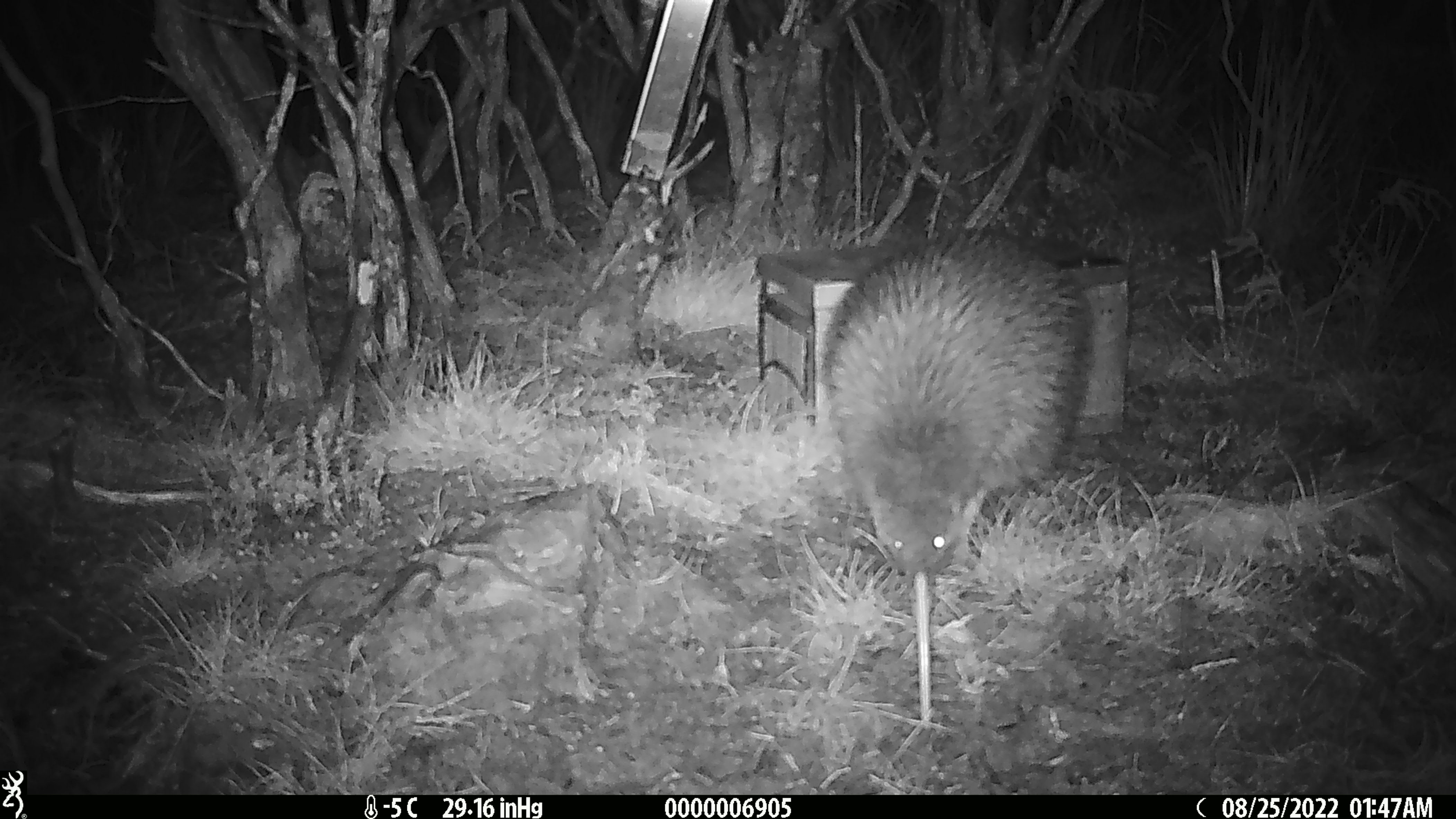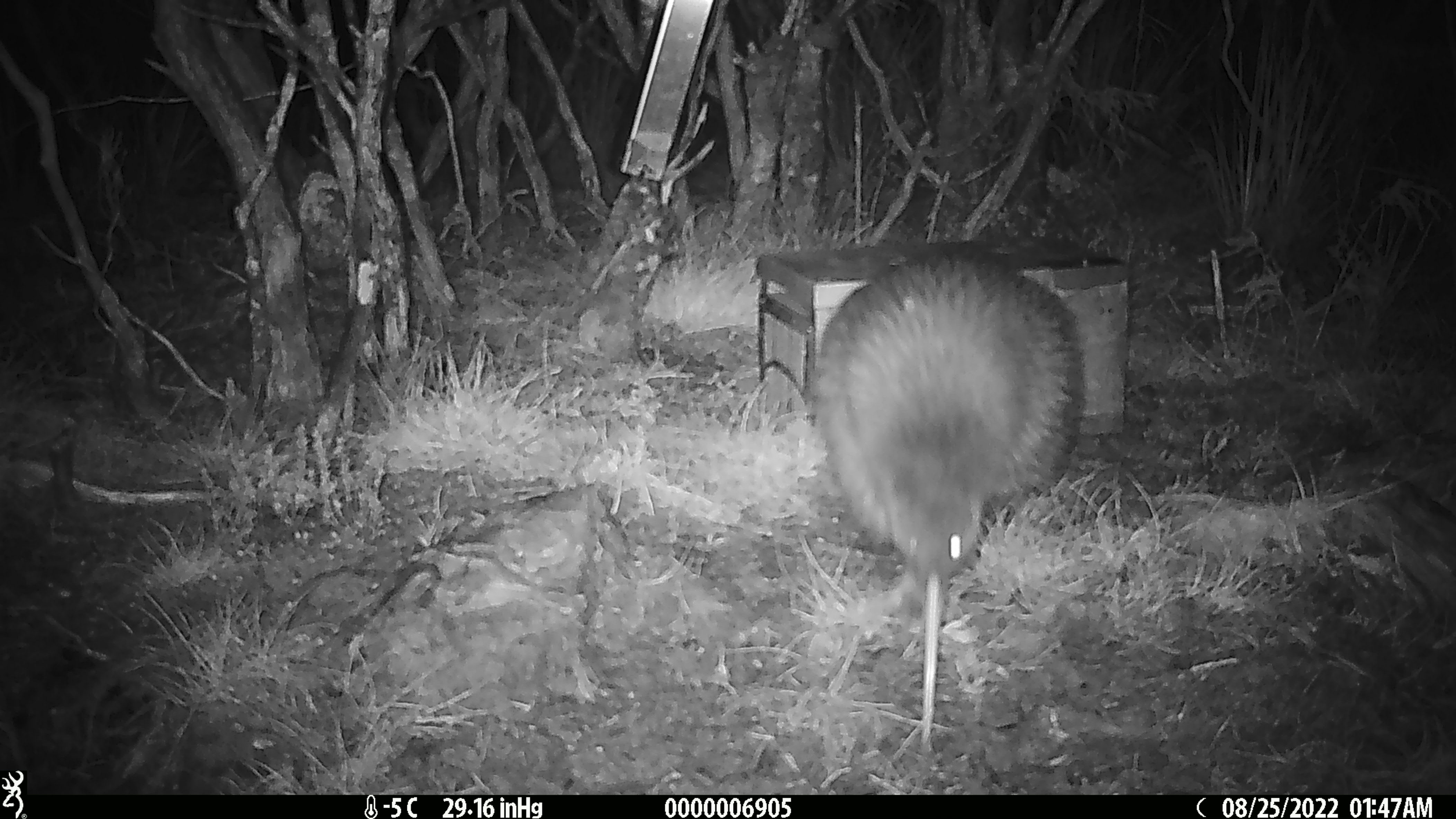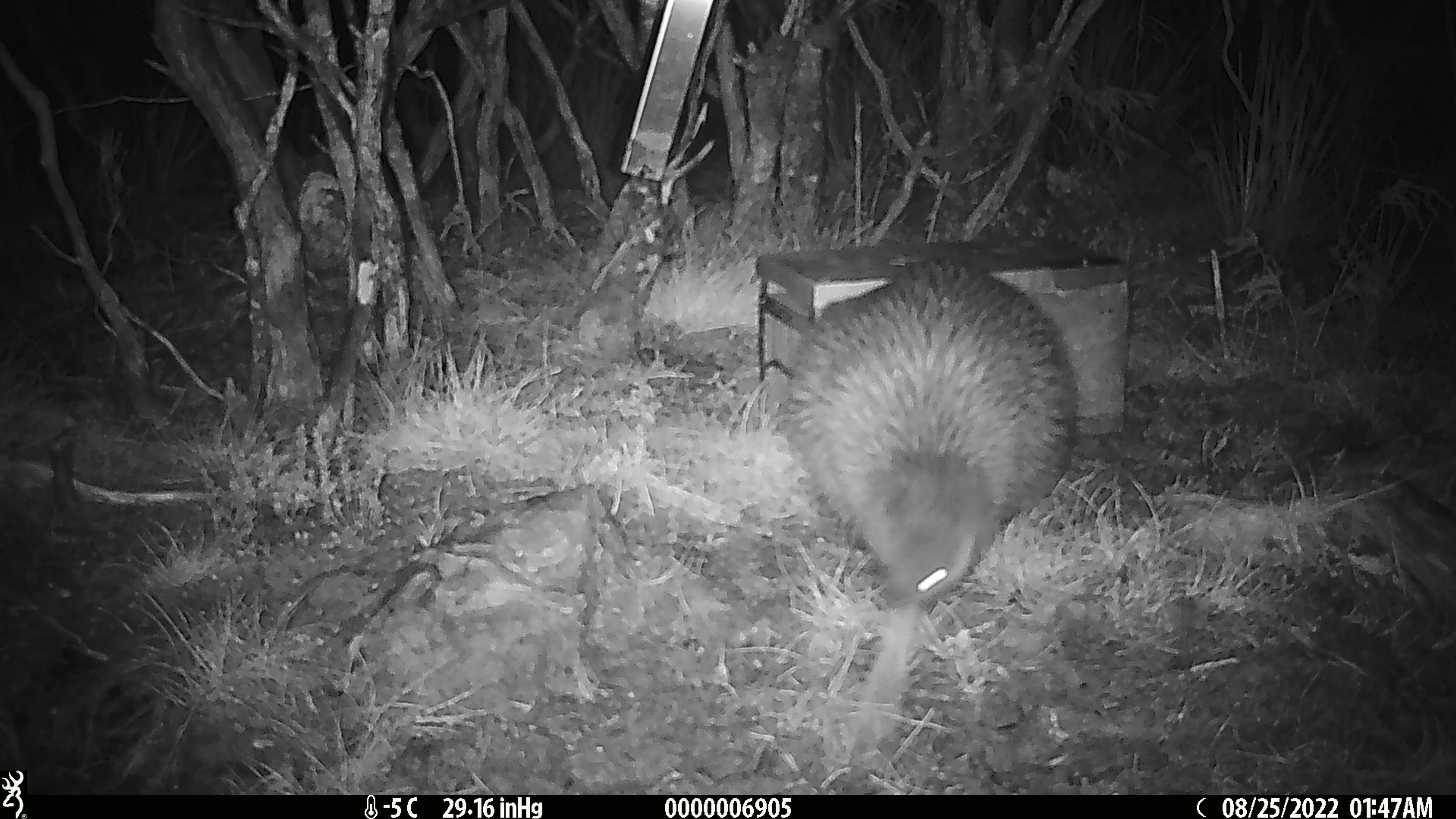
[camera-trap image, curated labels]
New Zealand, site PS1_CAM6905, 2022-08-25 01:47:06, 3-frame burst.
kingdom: Animalia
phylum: Chordata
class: Aves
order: Apterygiformes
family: Apterygidae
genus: Apteryx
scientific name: Apteryx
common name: kiwi